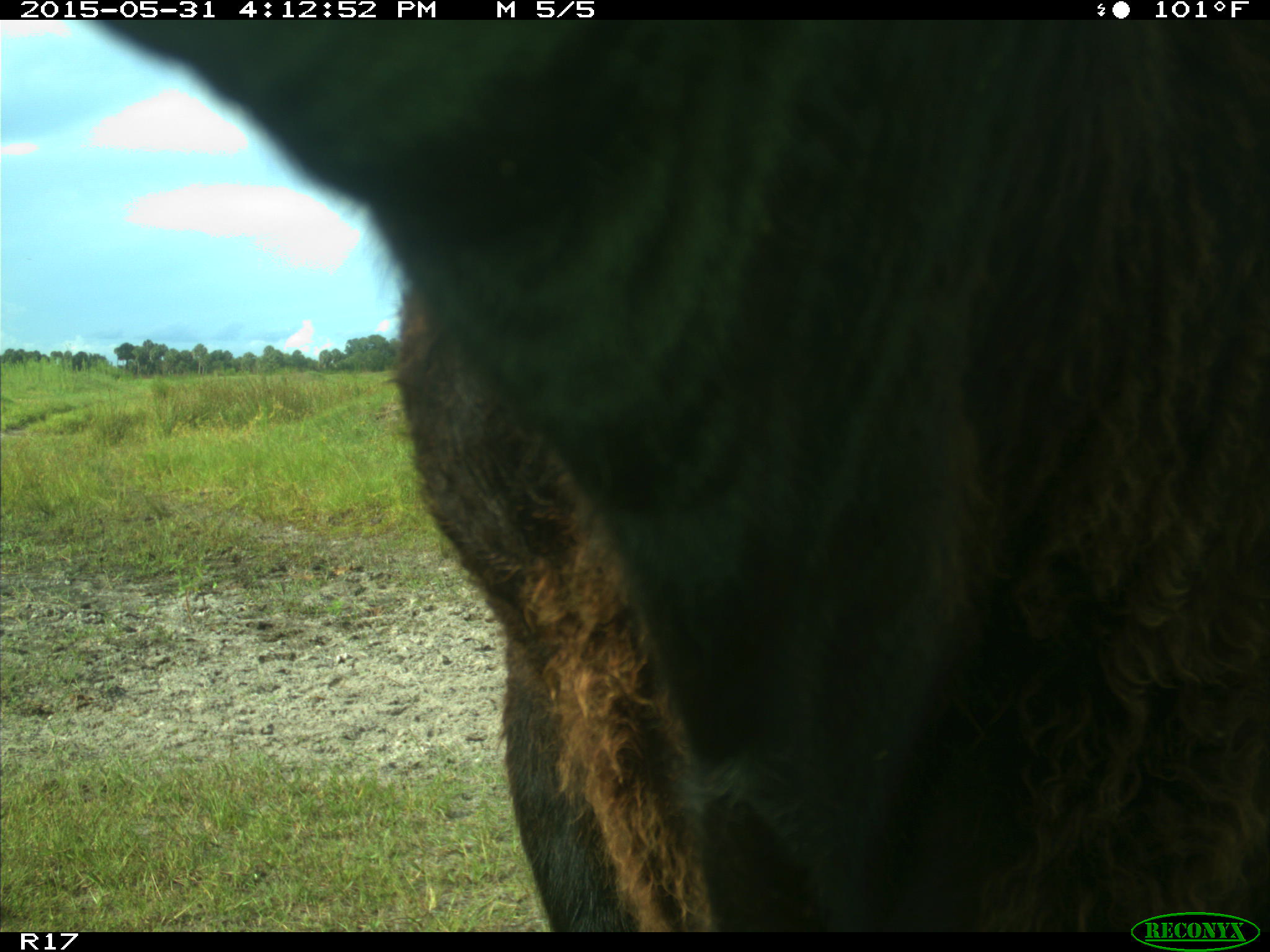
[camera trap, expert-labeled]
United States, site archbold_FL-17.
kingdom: Animalia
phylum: Chordata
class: Mammalia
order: Artiodactyla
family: Bovidae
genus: Bos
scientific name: Bos taurus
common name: domestic cow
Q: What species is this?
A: Bos taurus (domestic cow).